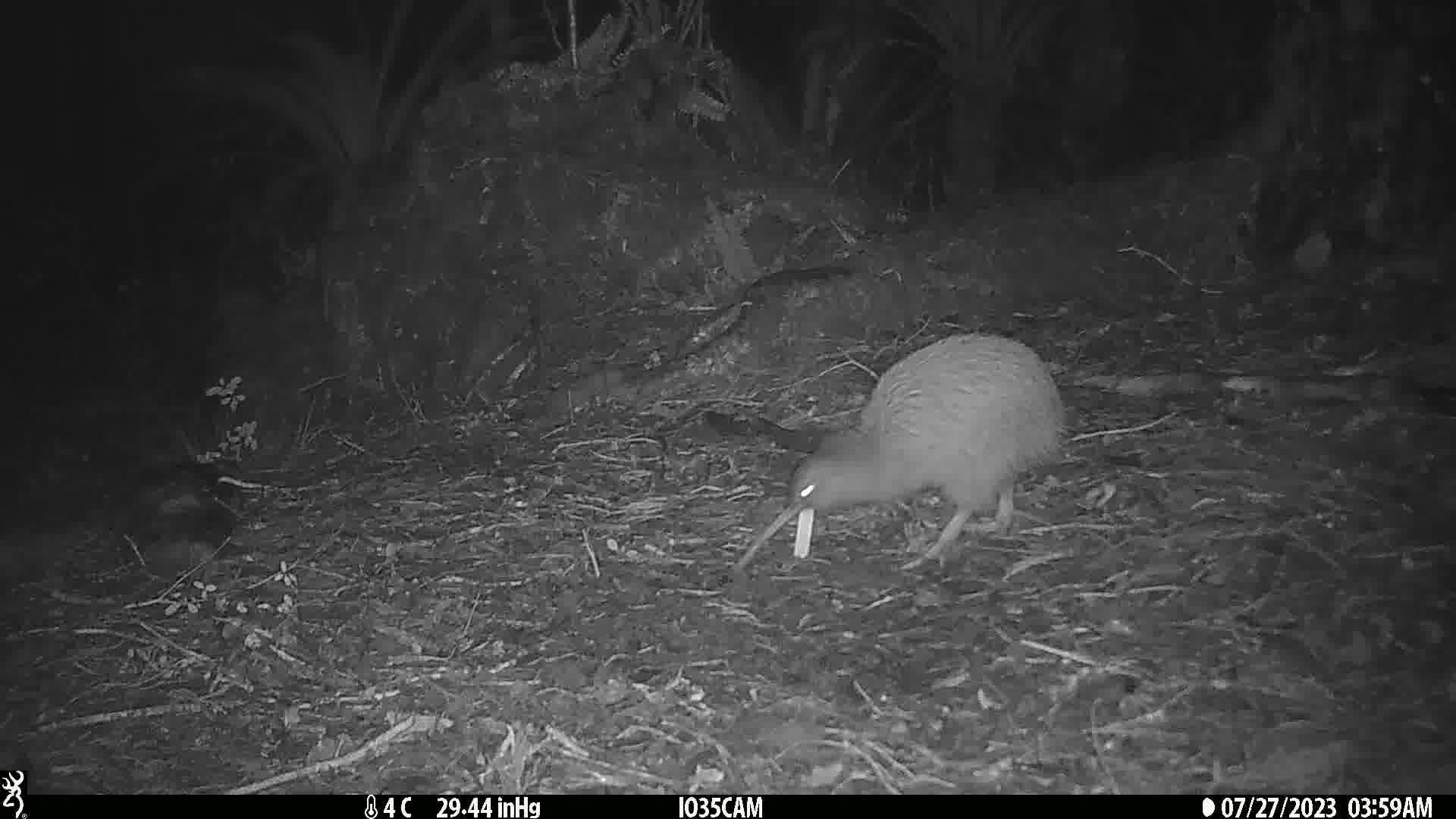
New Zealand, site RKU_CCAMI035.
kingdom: Animalia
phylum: Chordata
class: Aves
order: Apterygiformes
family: Apterygidae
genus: Apteryx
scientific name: Apteryx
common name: kiwi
Kiwi (Apteryx).